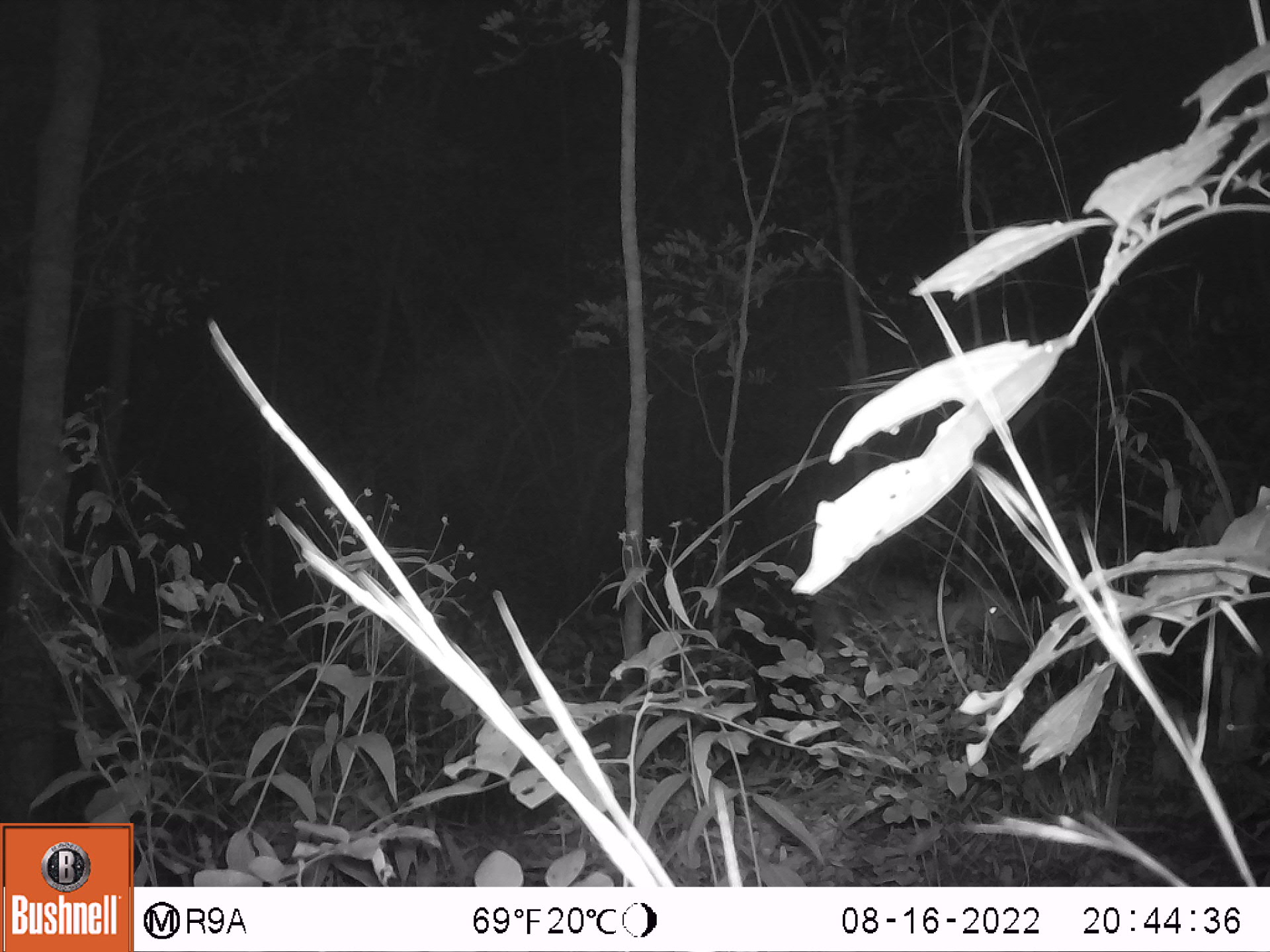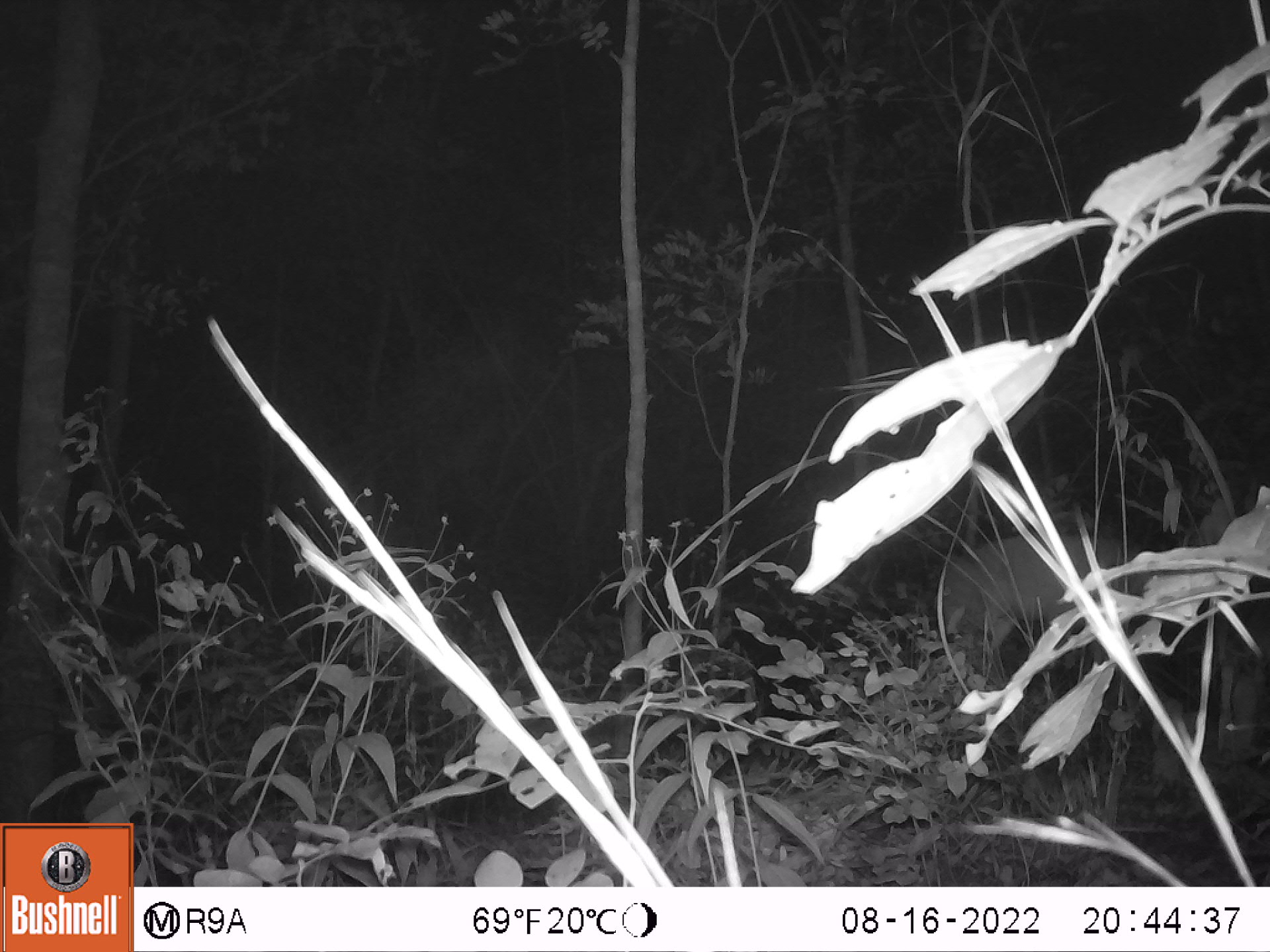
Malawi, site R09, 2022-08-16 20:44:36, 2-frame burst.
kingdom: Animalia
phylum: Chordata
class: Mammalia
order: Artiodactyla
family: Bovidae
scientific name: Antilopinae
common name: small antelope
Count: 1.